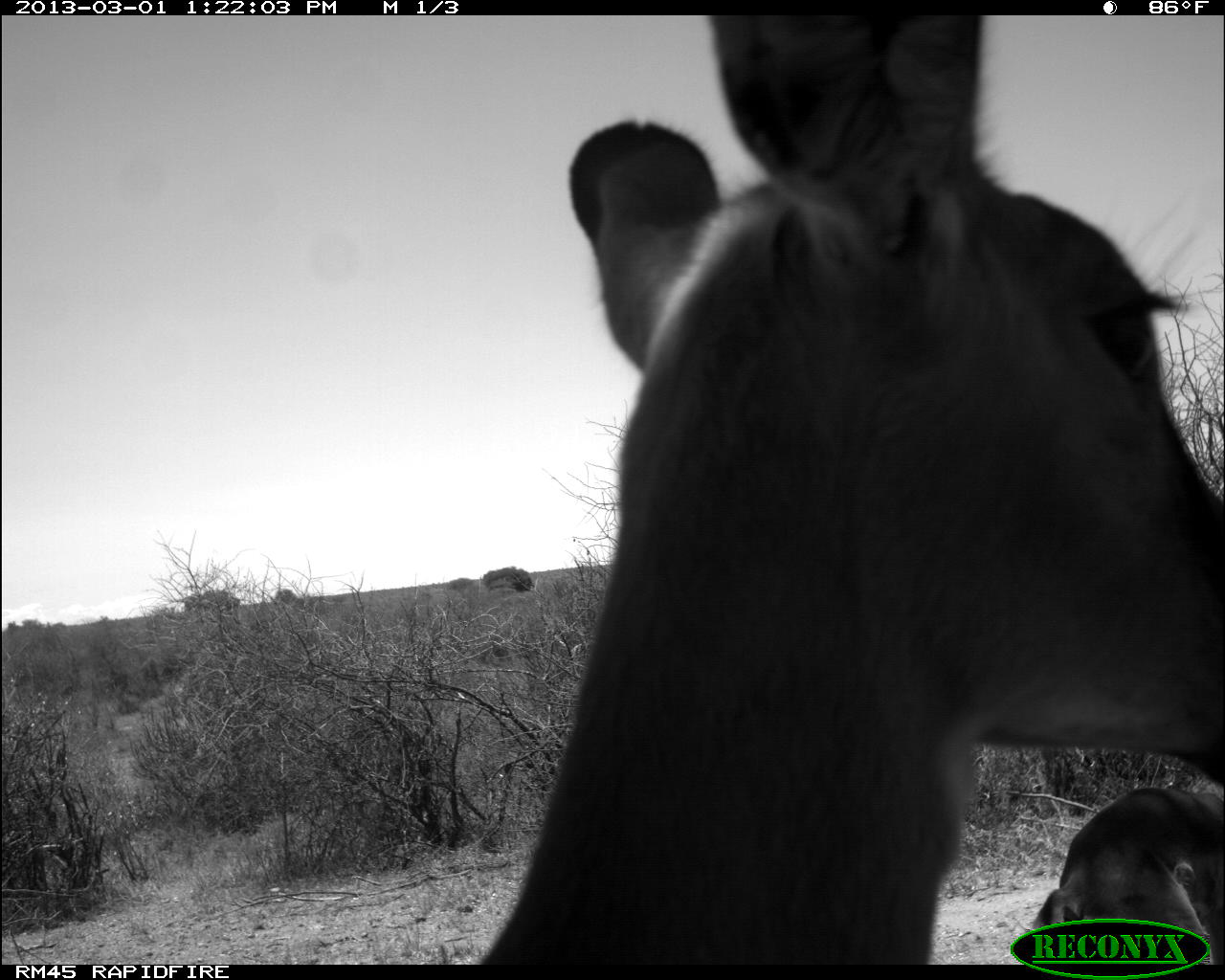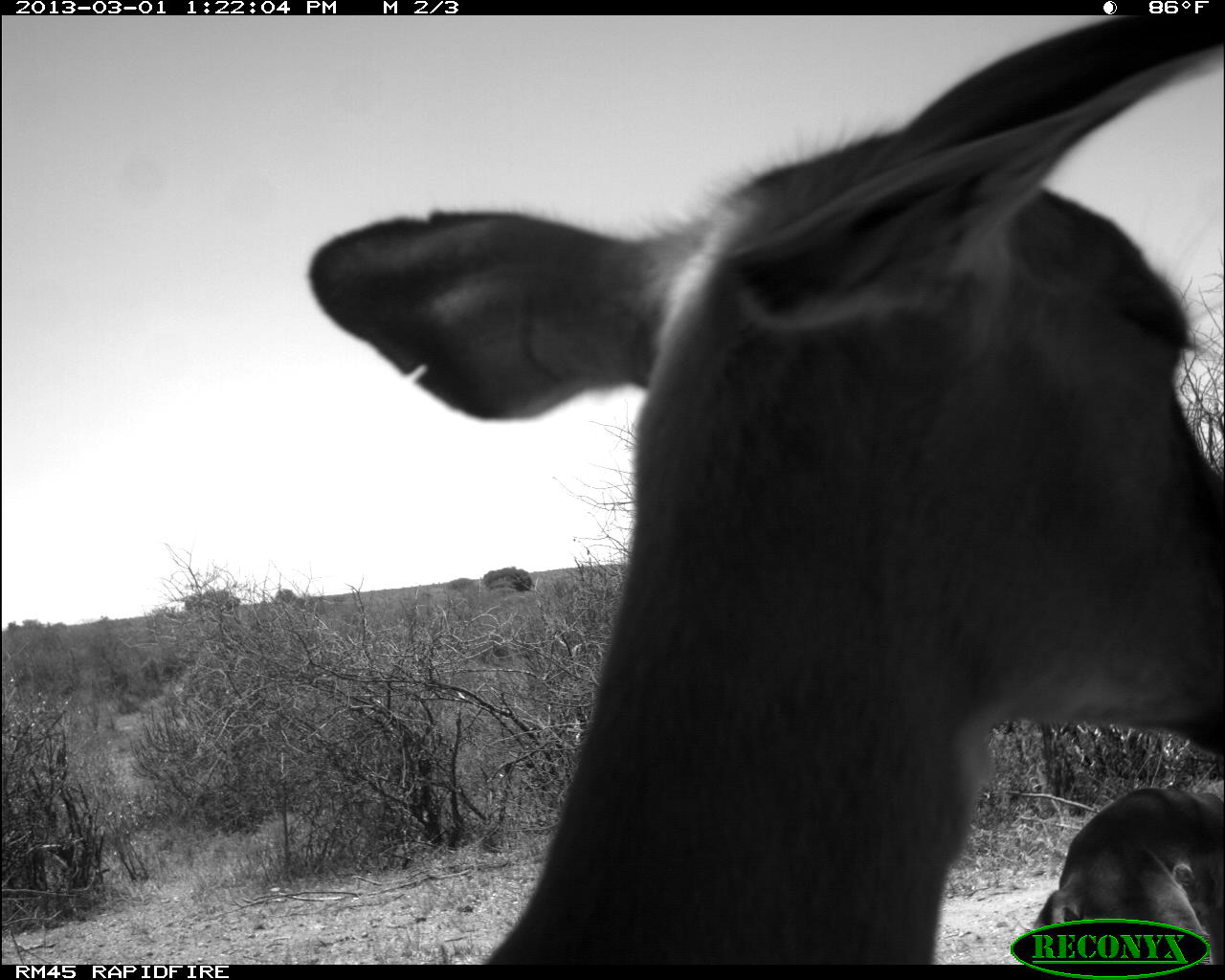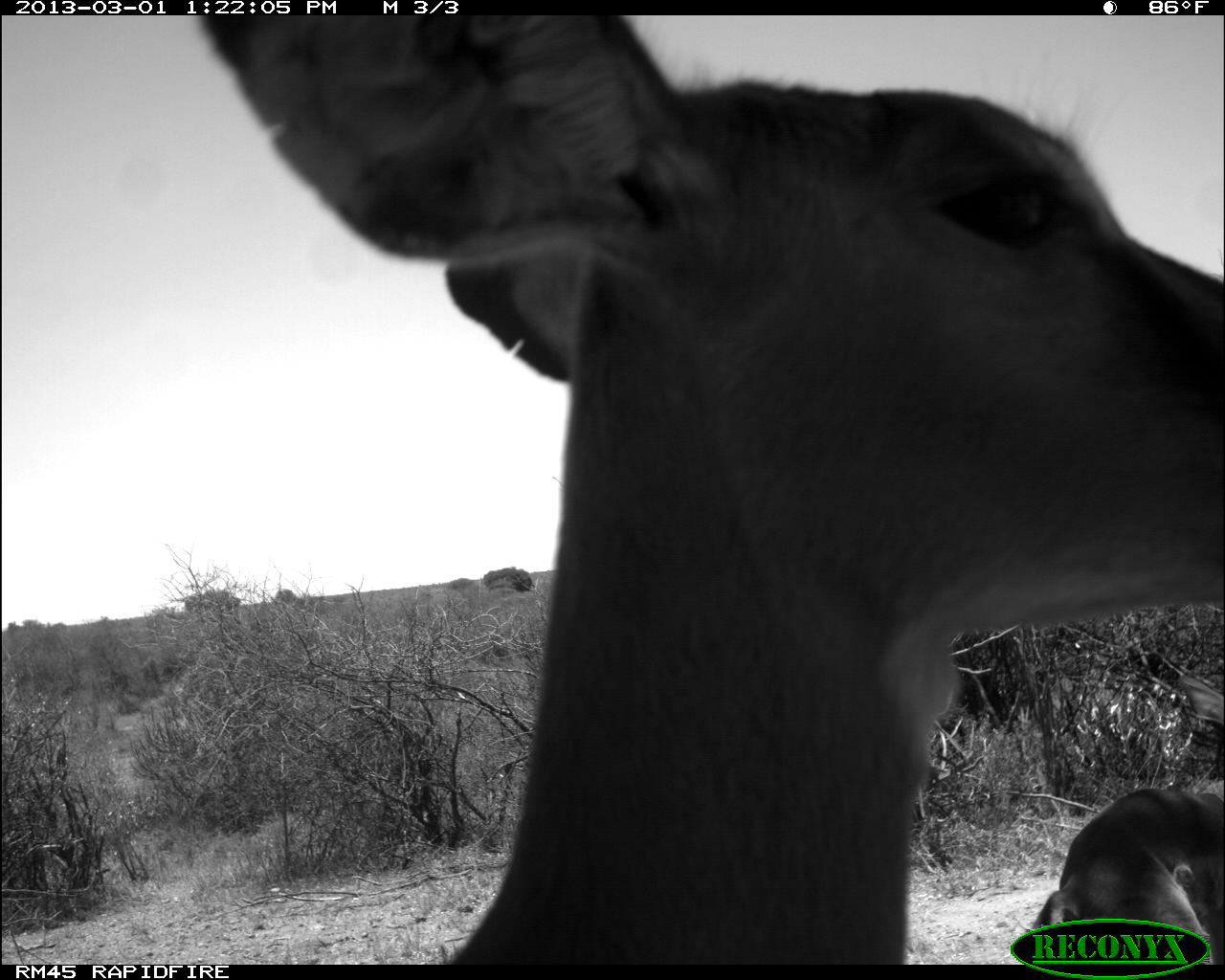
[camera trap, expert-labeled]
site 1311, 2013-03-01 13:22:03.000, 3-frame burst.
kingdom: Animalia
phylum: Chordata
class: Mammalia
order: Artiodactyla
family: Bovidae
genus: Aepyceros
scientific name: Aepyceros melampus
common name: impala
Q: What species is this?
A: Aepyceros melampus (impala).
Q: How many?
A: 2.